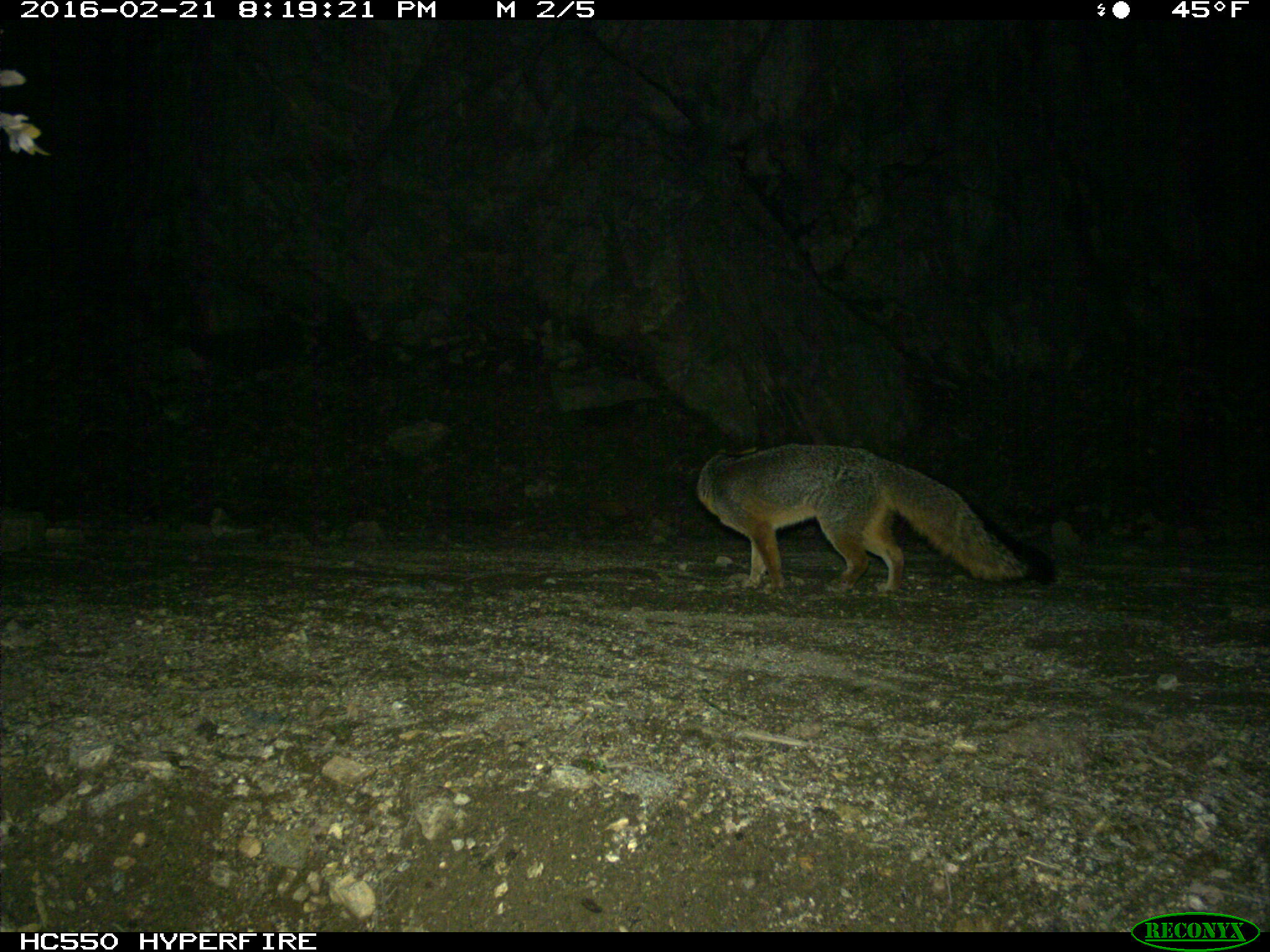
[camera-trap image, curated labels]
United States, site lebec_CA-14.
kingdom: Animalia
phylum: Chordata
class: Mammalia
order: Carnivora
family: Canidae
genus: Urocyon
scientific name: Urocyon cinereoargenteus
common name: gray fox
Urocyon cinereoargenteus (gray fox).